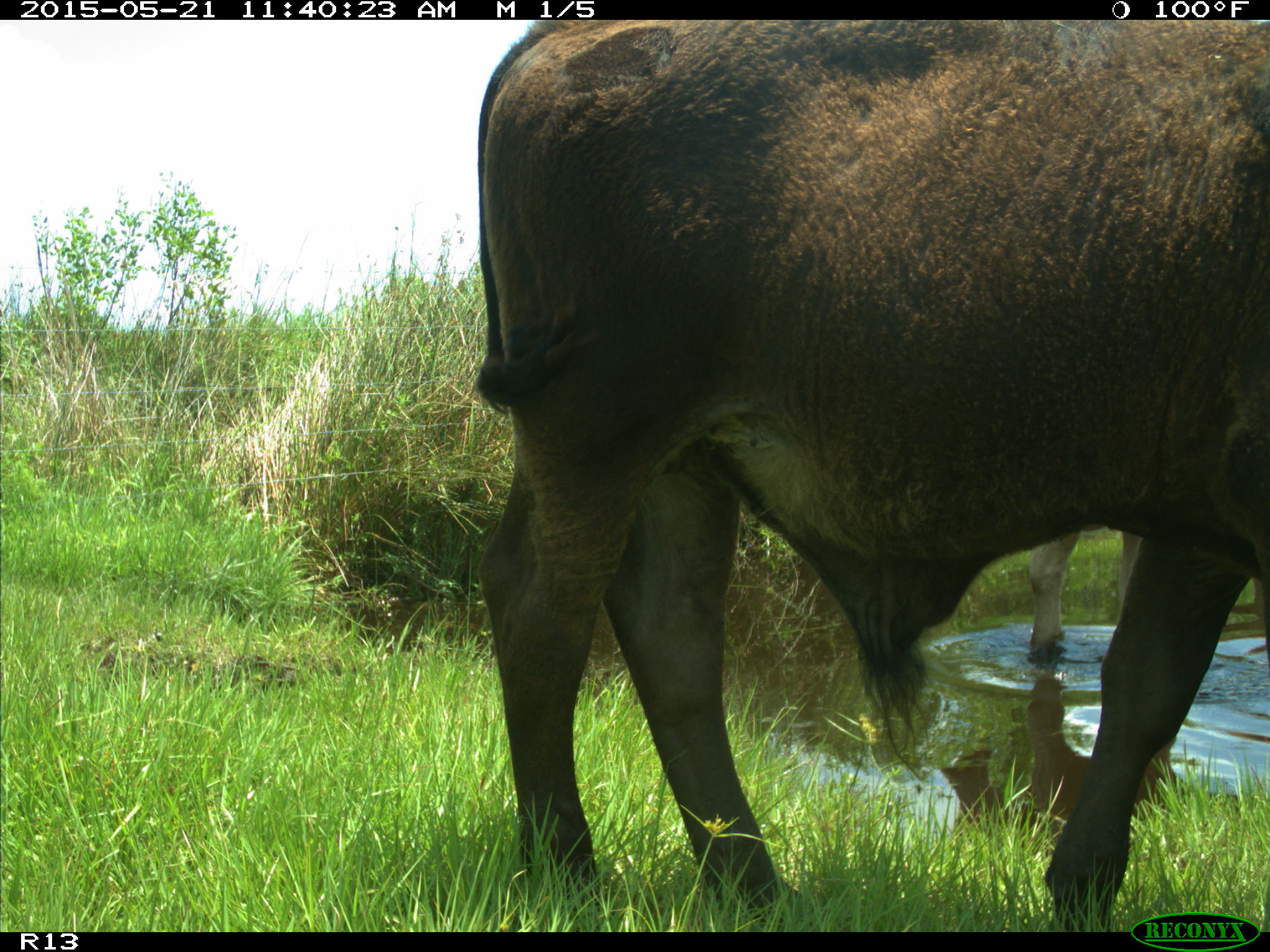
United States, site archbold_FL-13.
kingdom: Animalia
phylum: Chordata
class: Mammalia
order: Artiodactyla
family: Bovidae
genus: Bos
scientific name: Bos taurus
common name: domestic cow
Bos taurus (domestic cow).